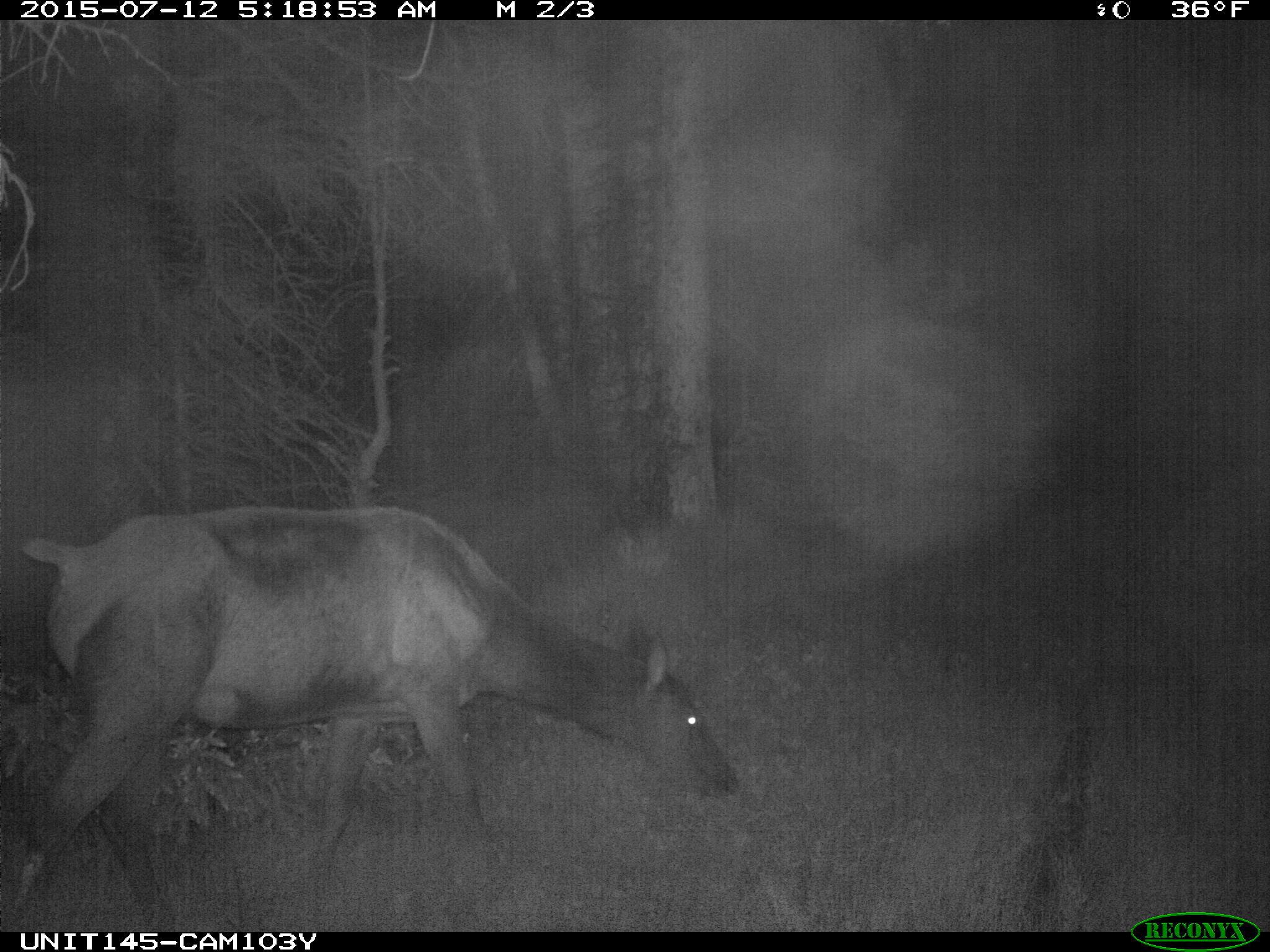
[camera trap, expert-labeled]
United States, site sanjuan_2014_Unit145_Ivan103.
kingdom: Animalia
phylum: Chordata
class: Mammalia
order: Artiodactyla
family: Cervidae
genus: Cervus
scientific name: Cervus elaphus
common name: red deer